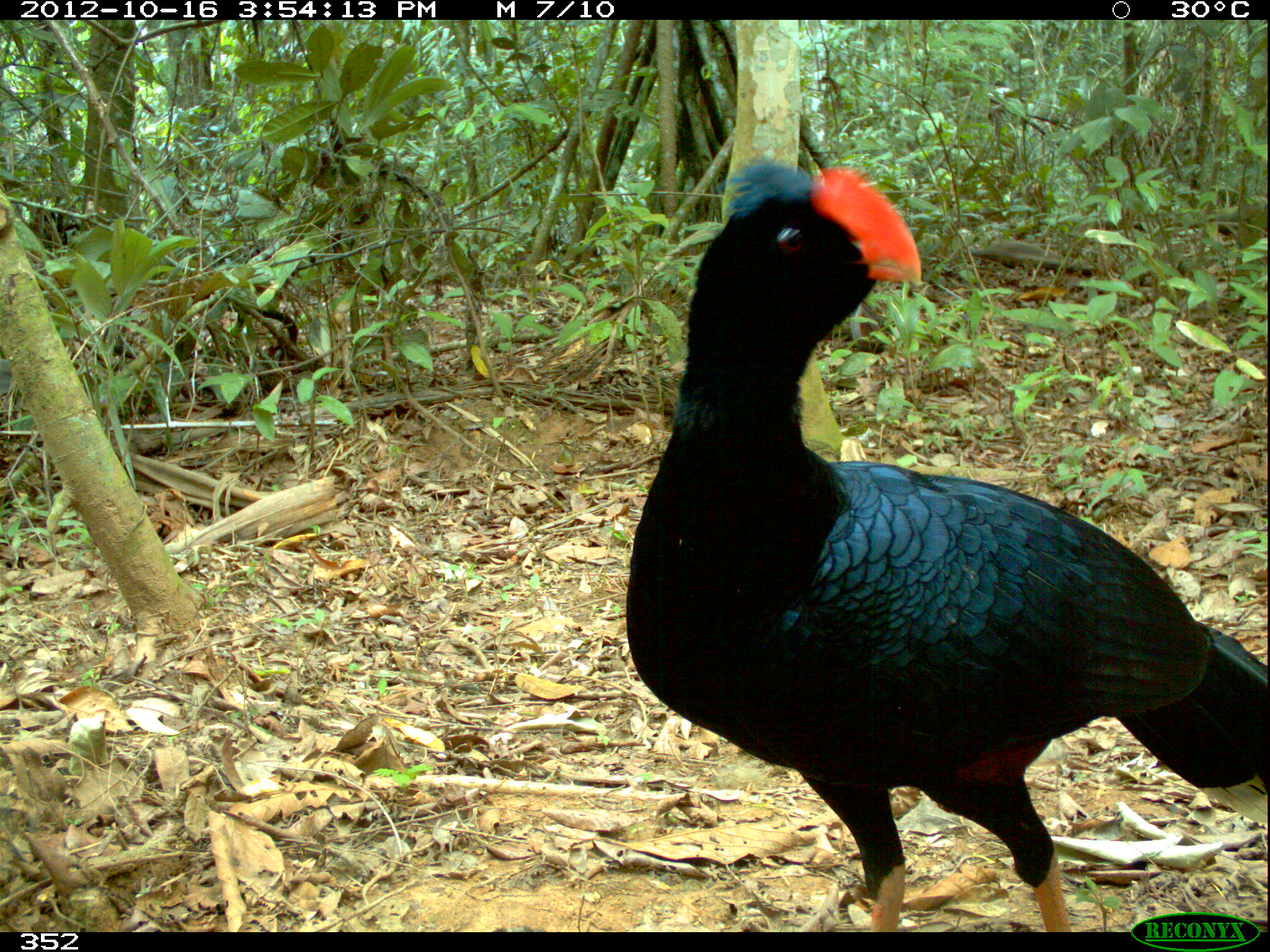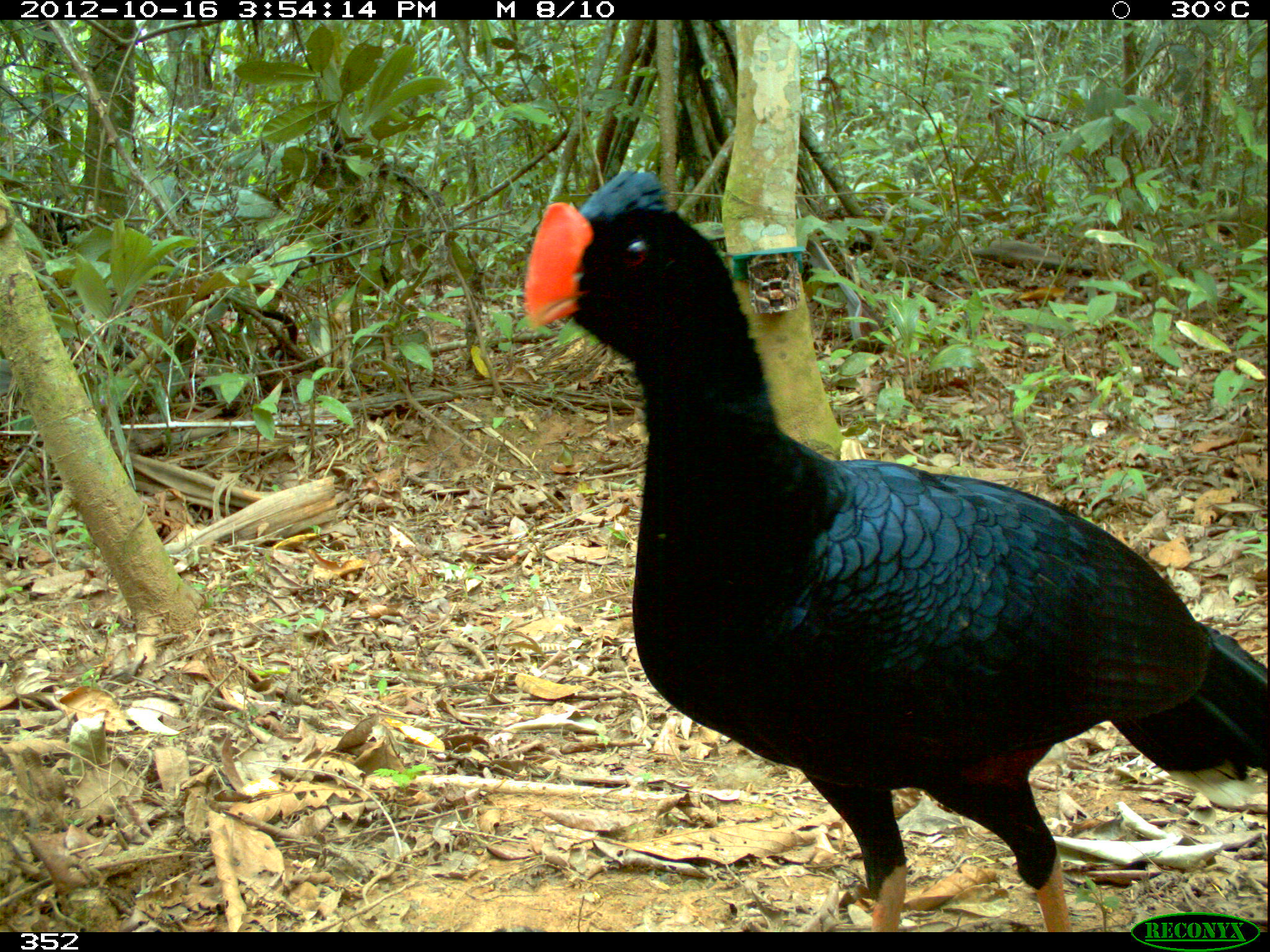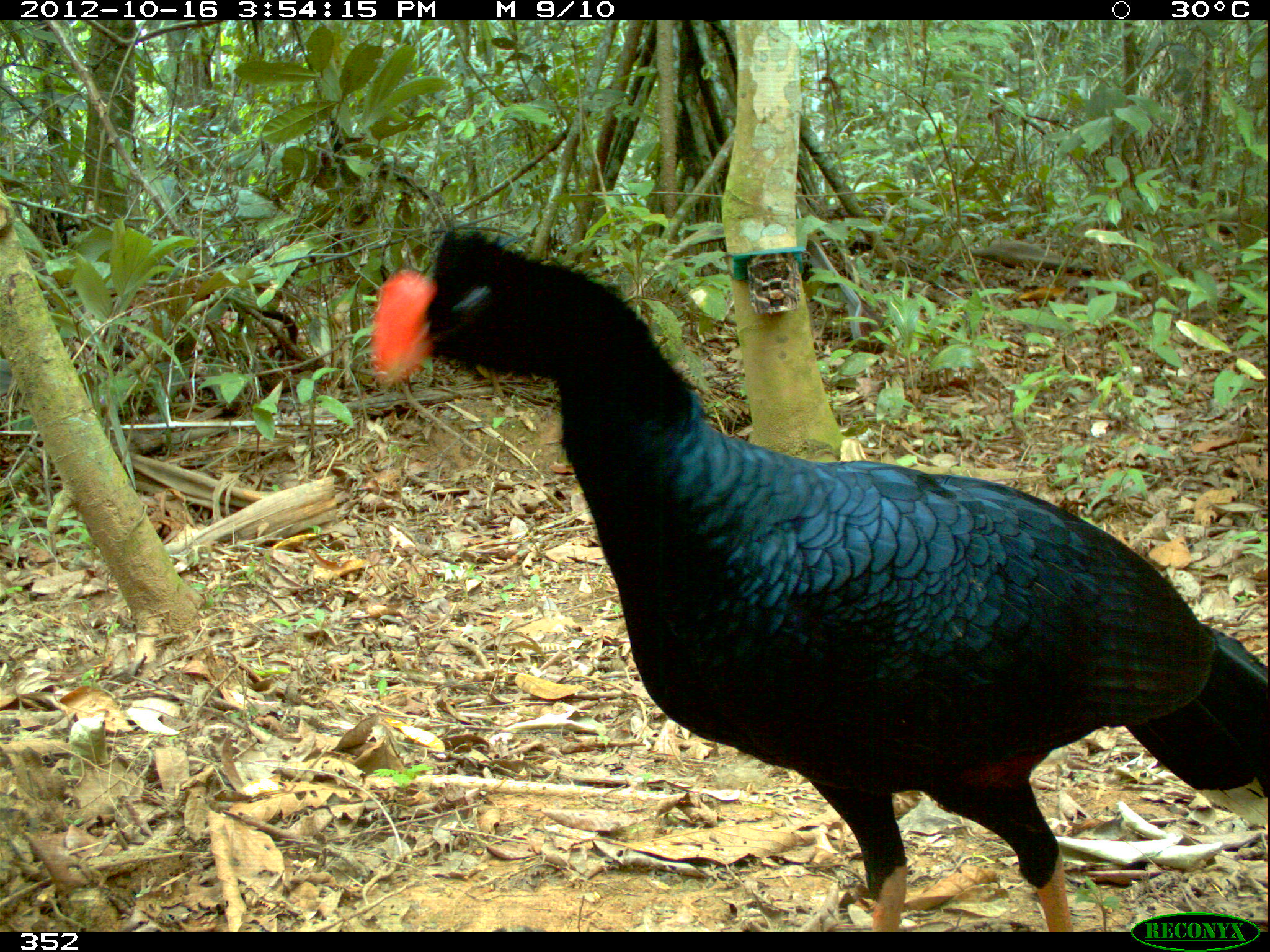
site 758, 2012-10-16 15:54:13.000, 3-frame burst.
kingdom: Animalia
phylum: Chordata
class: Aves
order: Galliformes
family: Cracidae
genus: Mitu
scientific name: Mitu tuberosum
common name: razor-billed curassow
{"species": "Mitu tuberosum (razor-billed curassow)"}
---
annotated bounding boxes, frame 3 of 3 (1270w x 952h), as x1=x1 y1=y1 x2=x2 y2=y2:
mitu tuberosum: x1=366 y1=226 x2=1266 y2=932